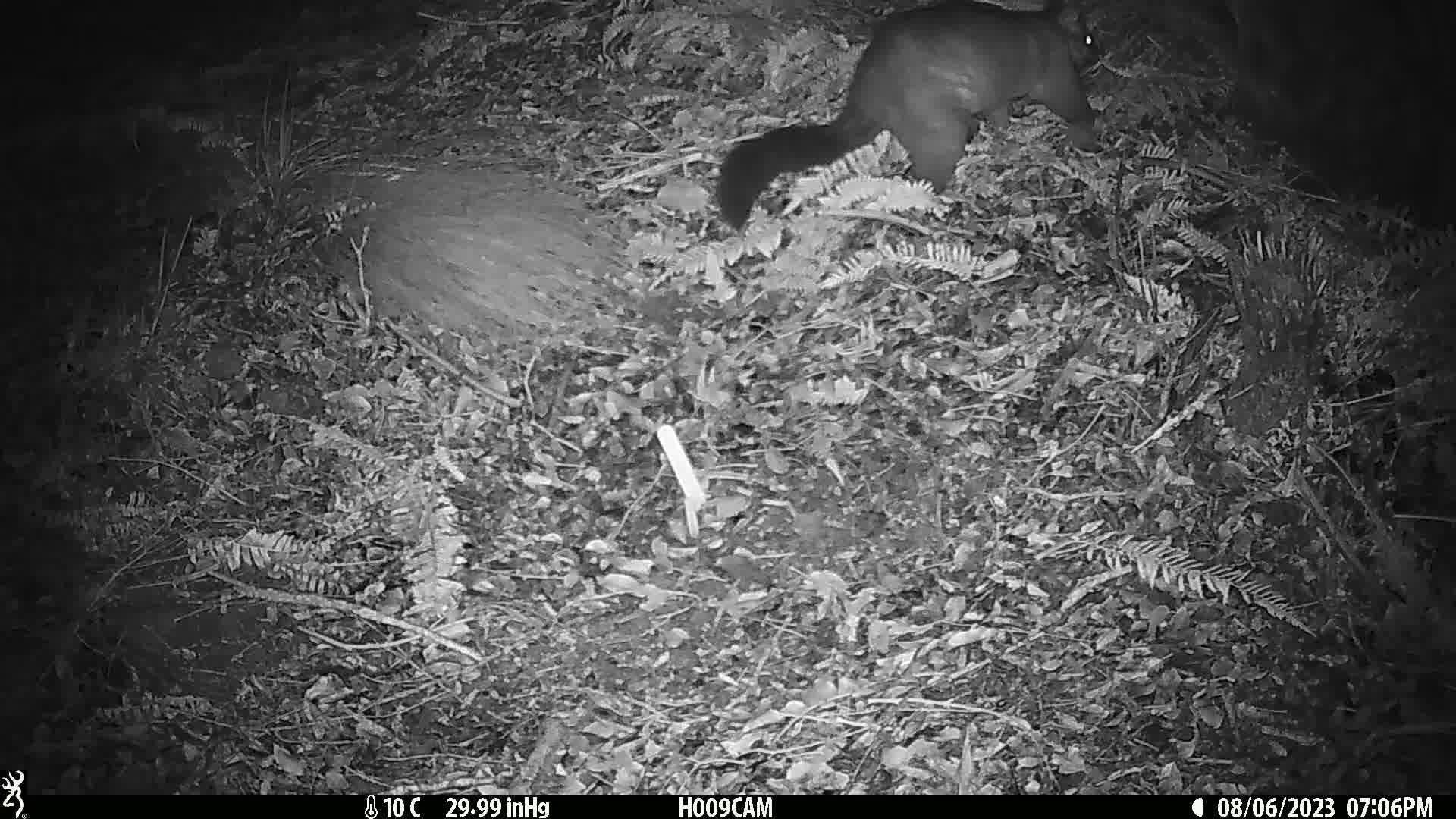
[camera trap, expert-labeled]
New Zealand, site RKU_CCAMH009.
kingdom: Animalia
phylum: Chordata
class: Mammalia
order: Diprotodontia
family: Phalangeridae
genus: Trichosurus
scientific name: Trichosurus vulpecula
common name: common brushtail possum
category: possum